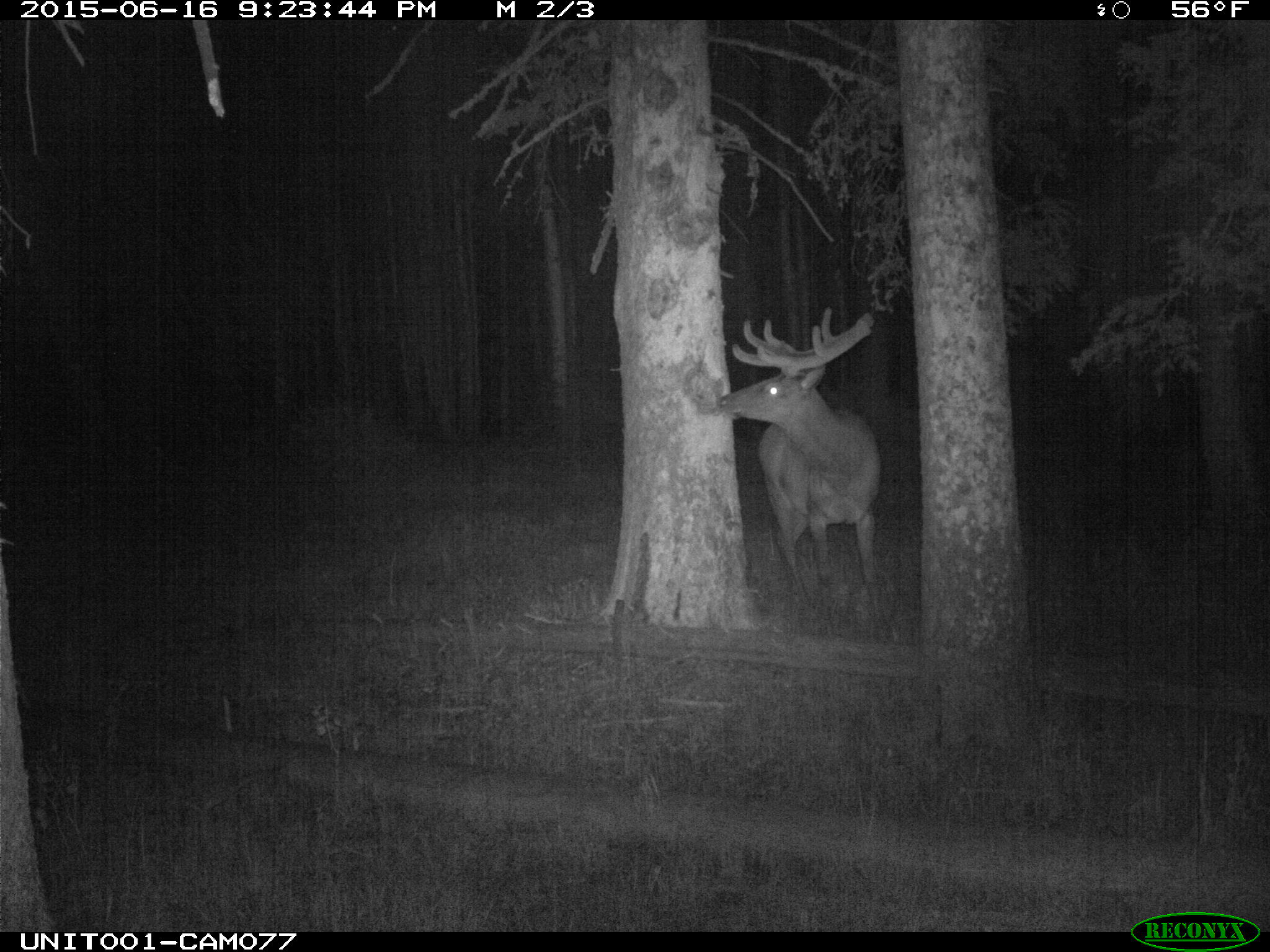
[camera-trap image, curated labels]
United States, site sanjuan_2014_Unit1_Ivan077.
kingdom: Animalia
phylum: Chordata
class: Mammalia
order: Artiodactyla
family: Cervidae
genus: Cervus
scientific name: Cervus elaphus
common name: red deer